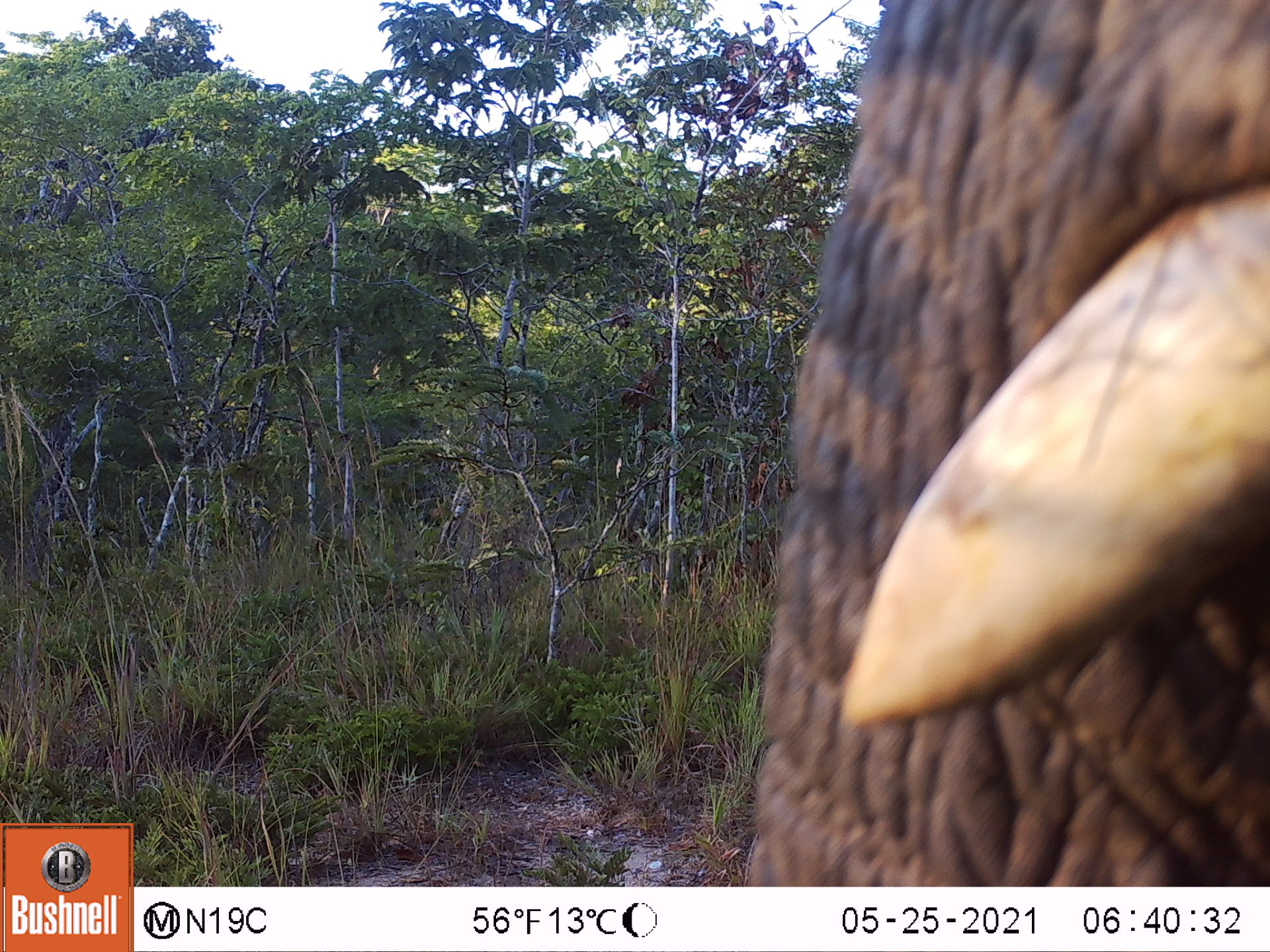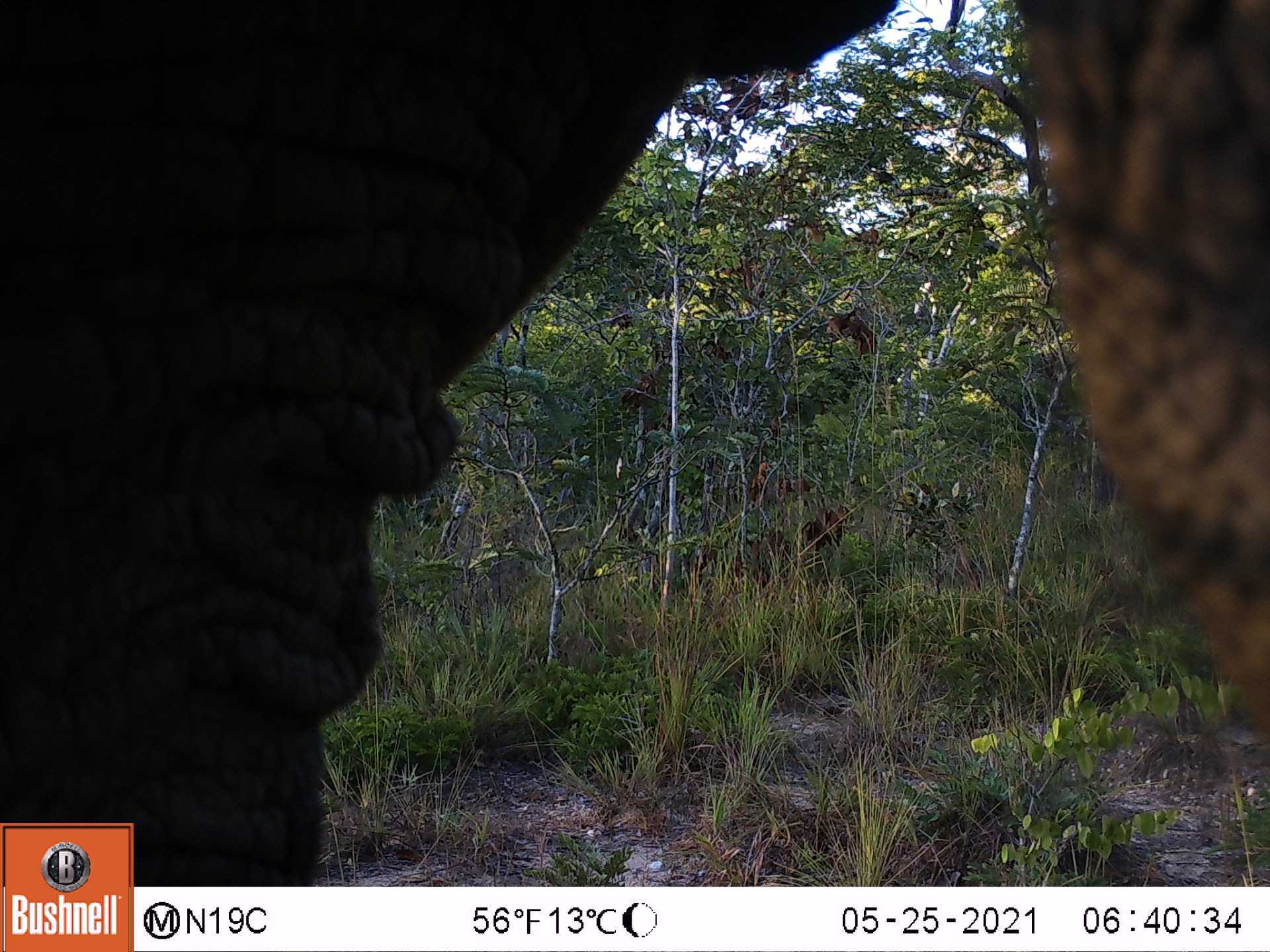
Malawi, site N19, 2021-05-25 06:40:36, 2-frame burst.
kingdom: Animalia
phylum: Chordata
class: Mammalia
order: Proboscidea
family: Elephantidae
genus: Loxodonta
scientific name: Loxodonta africana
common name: african savanna elephant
African savanna elephant (Loxodonta africana), count 1.